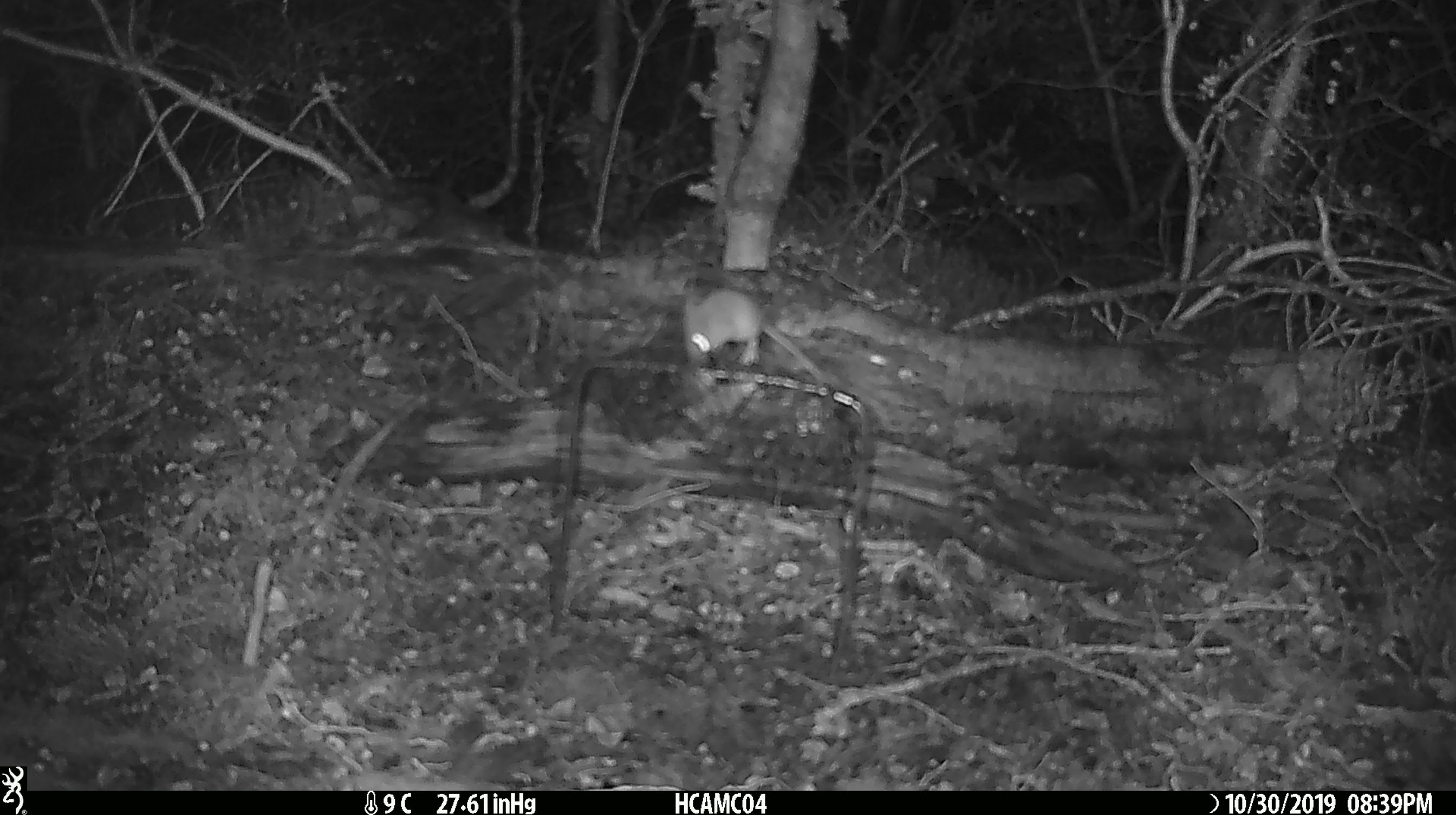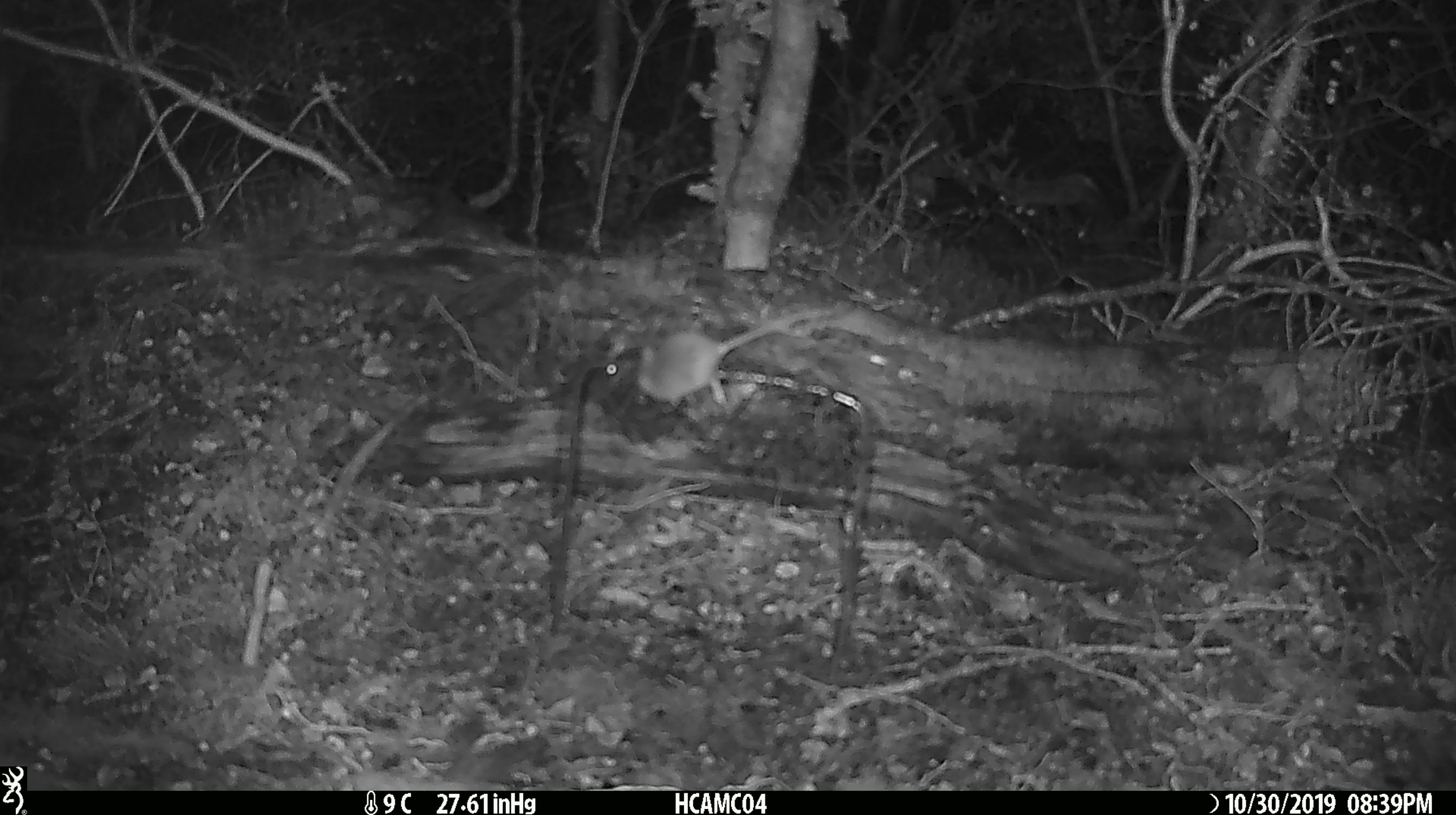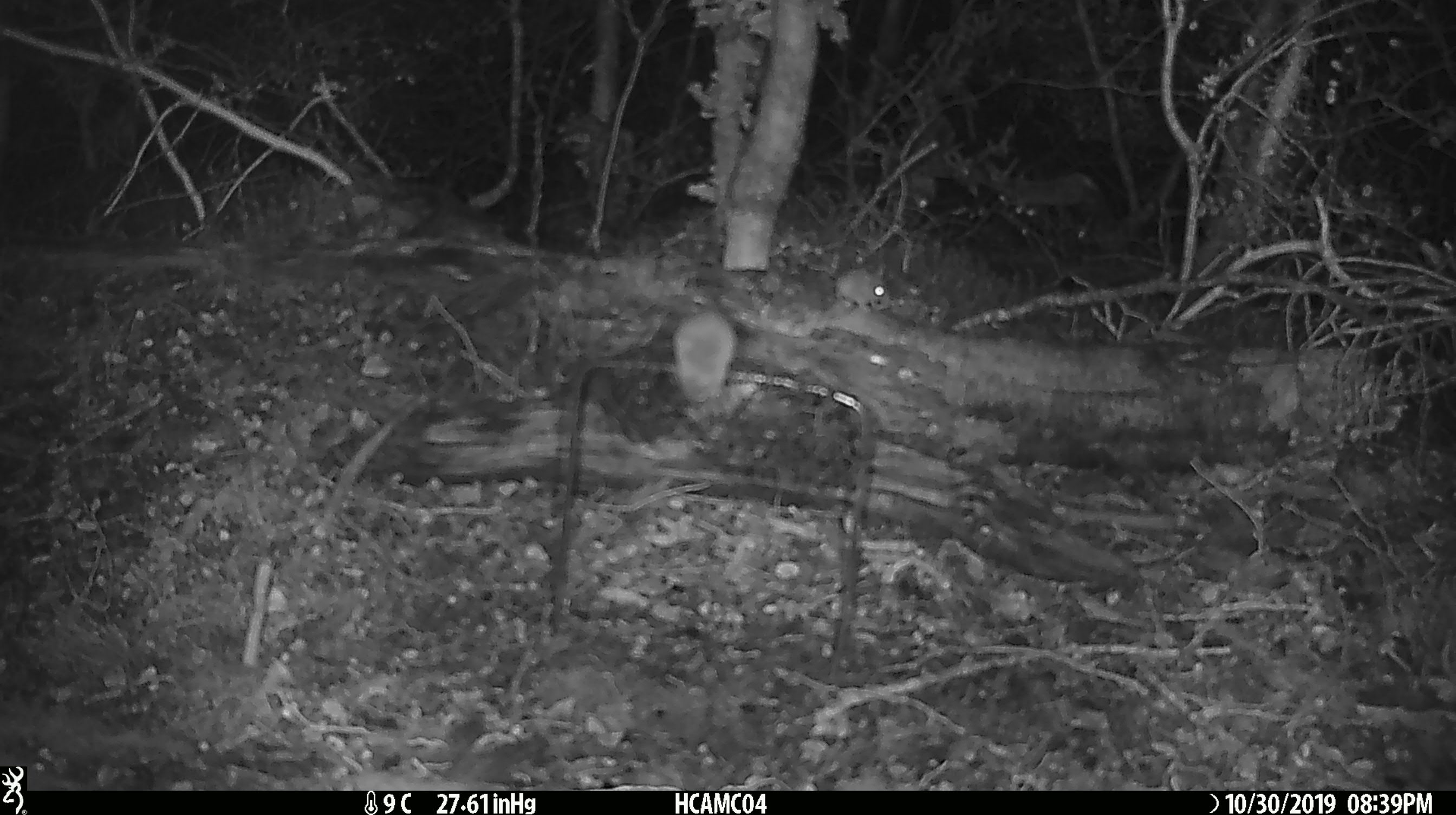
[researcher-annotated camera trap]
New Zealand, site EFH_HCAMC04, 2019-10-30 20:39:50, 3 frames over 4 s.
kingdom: Animalia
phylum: Chordata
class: Mammalia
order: Rodentia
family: Muridae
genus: Mus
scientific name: Mus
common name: mouse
Mouse (Mus).